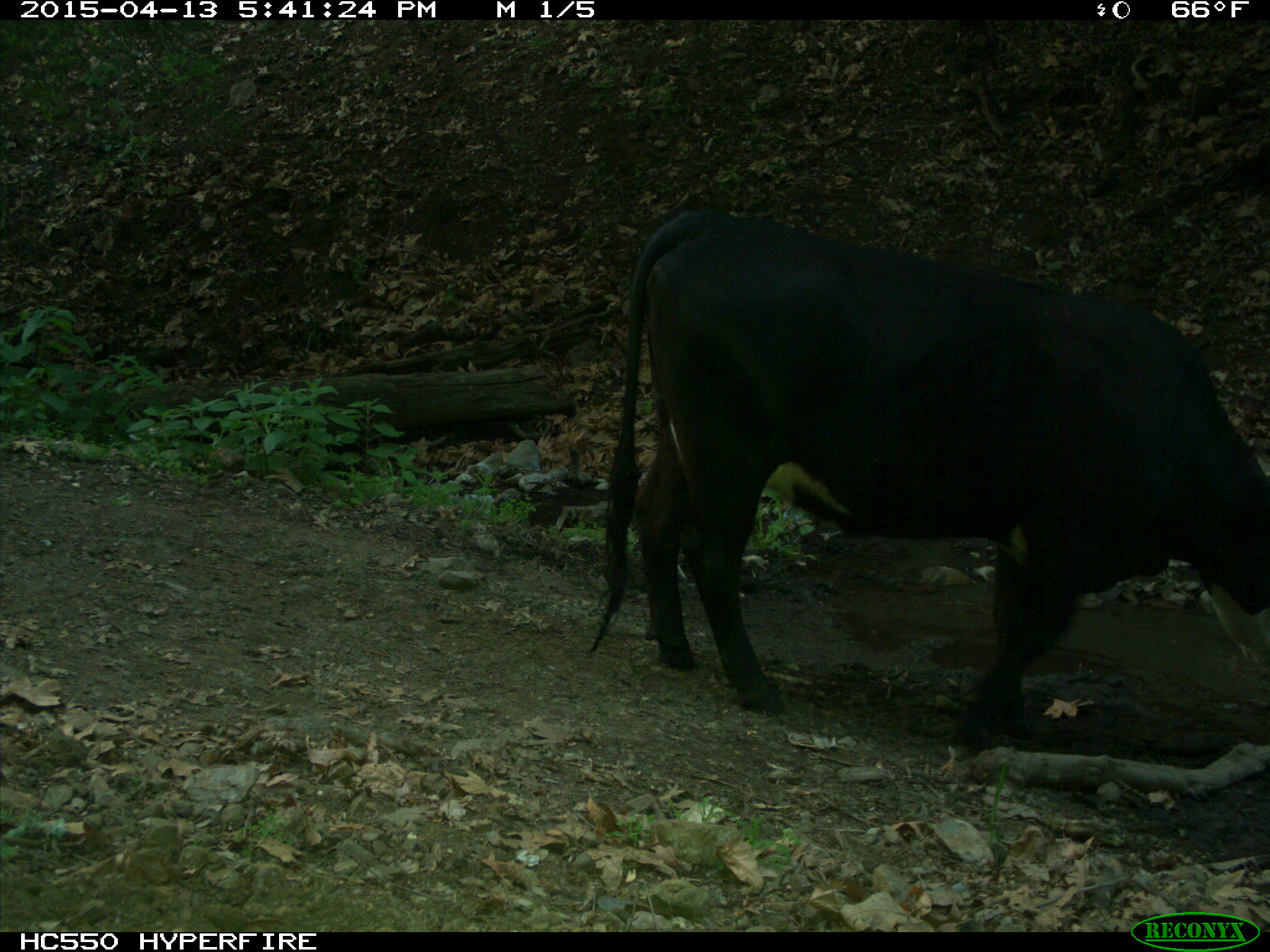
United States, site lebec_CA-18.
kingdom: Animalia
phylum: Chordata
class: Mammalia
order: Artiodactyla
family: Bovidae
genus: Bos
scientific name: Bos taurus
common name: domestic cow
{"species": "Bos taurus (domestic cow)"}